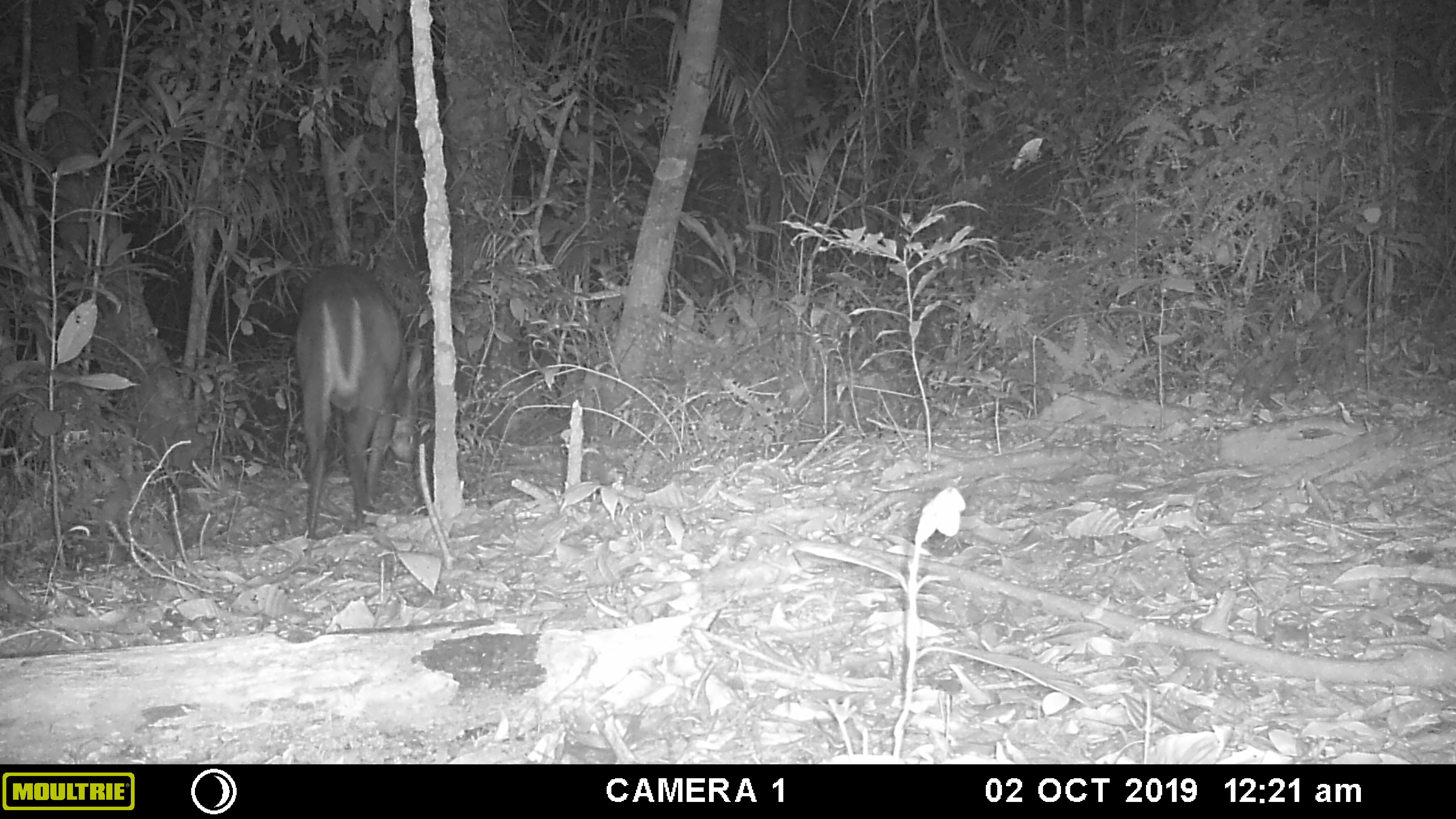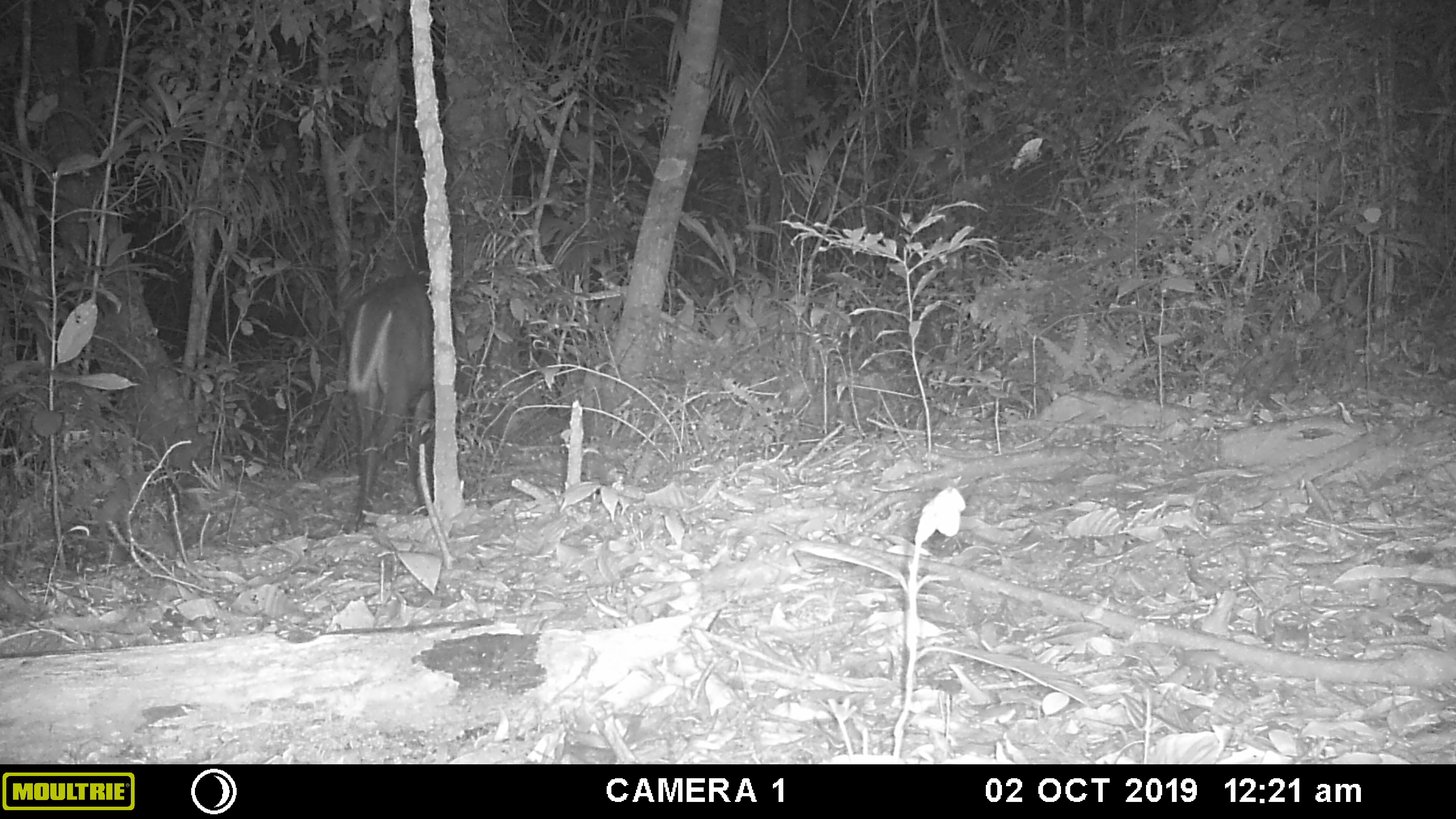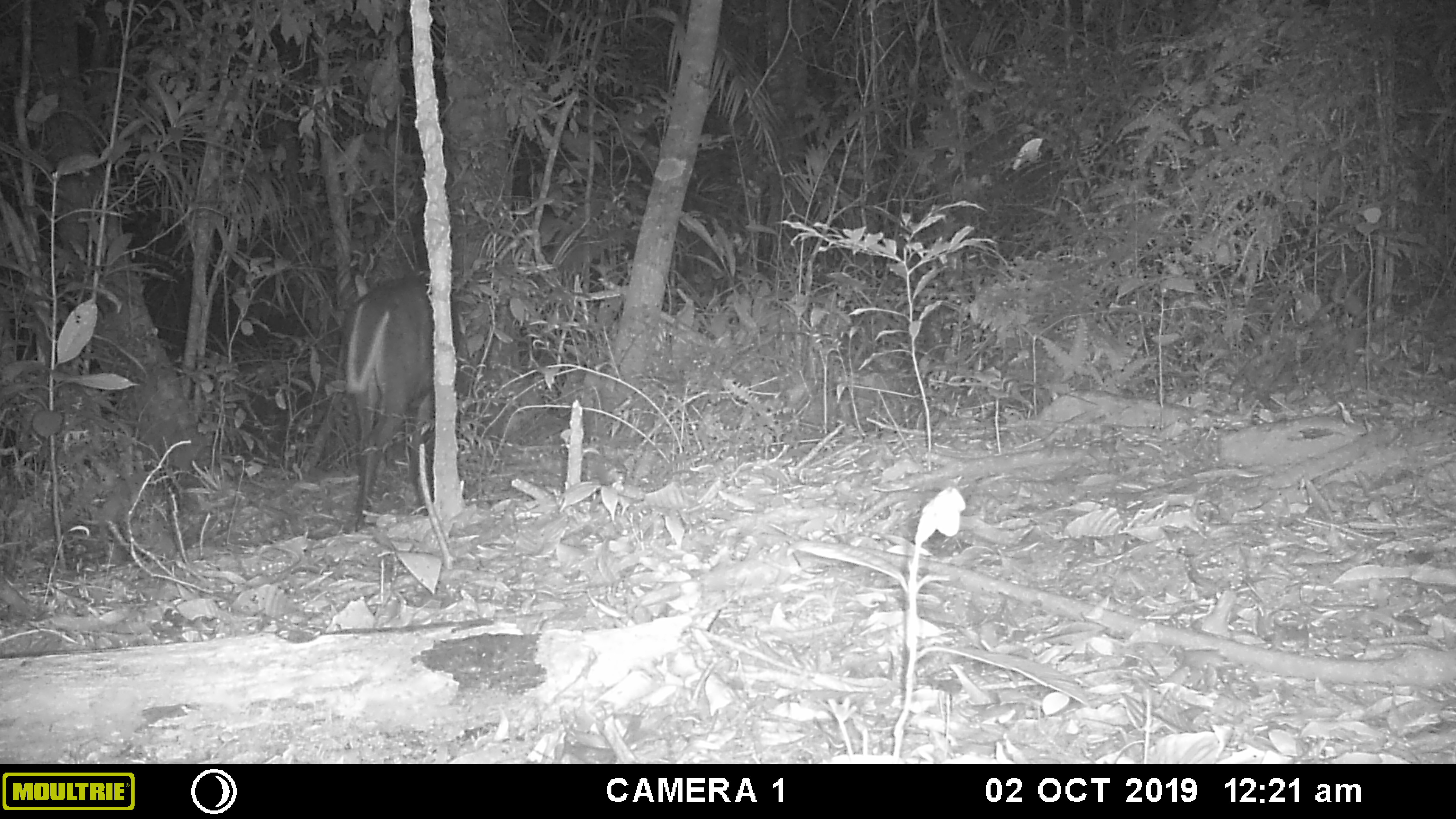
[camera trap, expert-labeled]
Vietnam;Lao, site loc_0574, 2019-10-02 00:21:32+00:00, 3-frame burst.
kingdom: Animalia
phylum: Chordata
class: Mammalia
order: Artiodactyla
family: Cervidae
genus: Muntiacus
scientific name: Muntiacus rooseveltorum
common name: roosevelt's muntjac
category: roosevelts muntjac group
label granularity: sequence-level